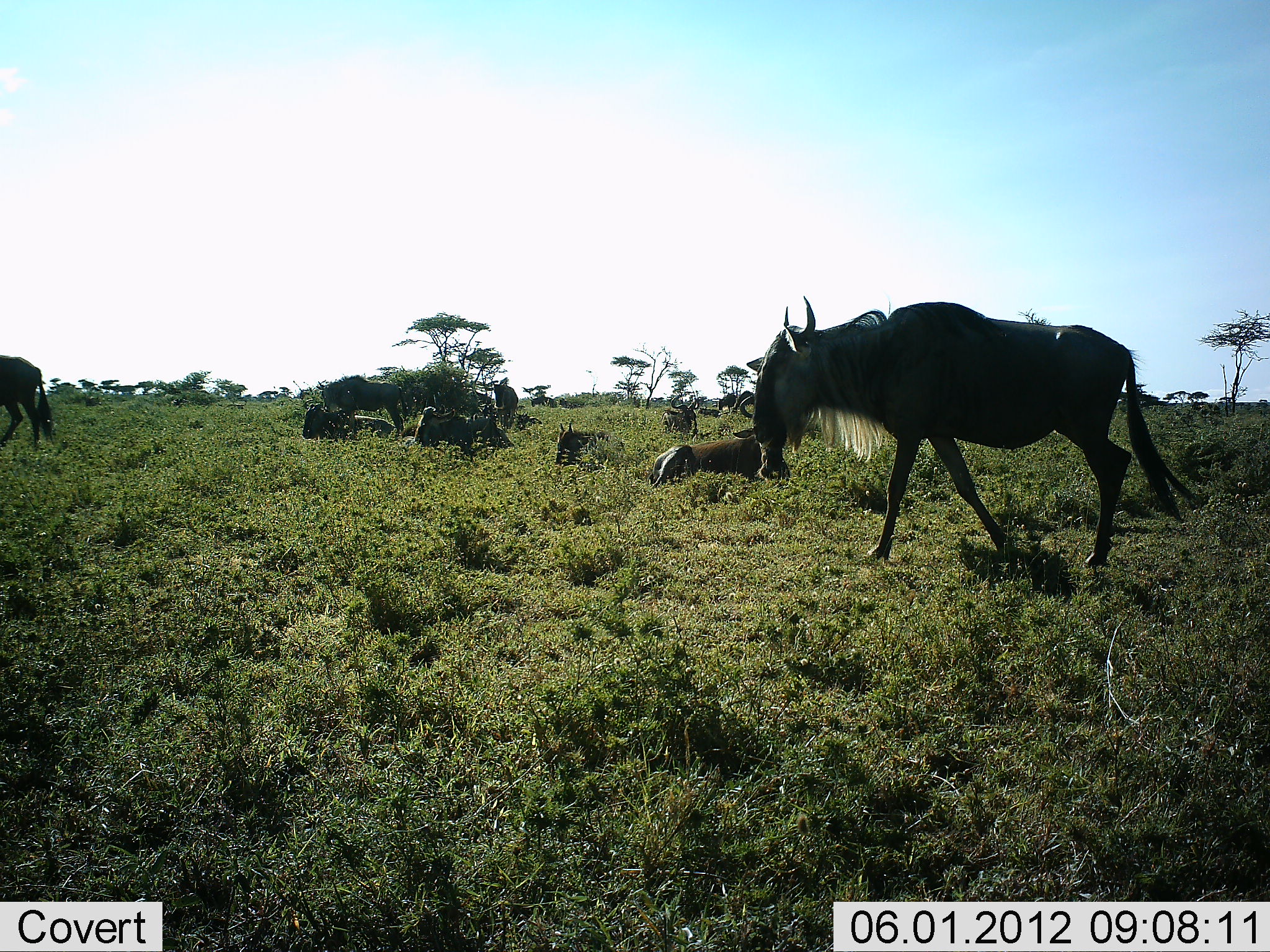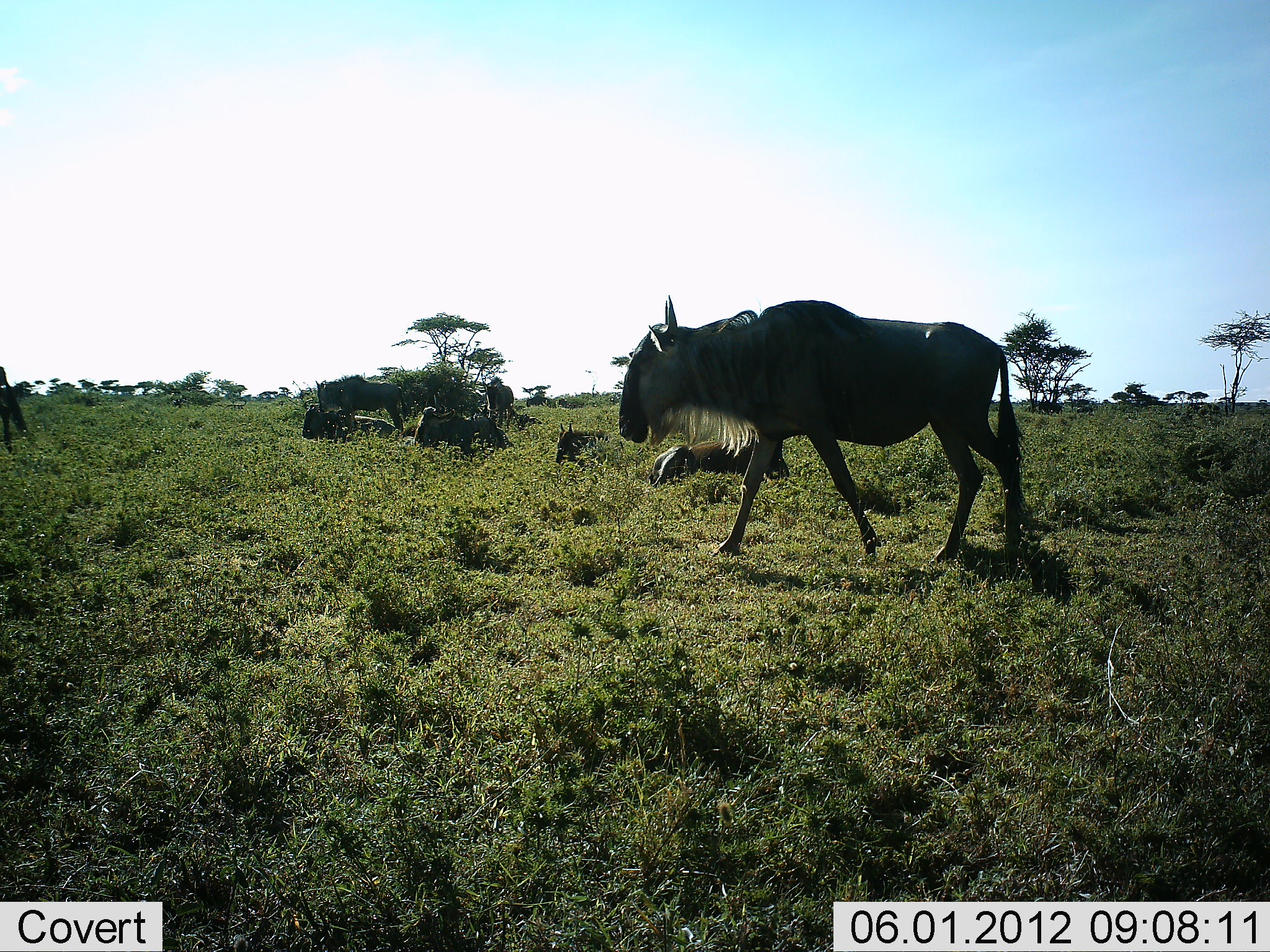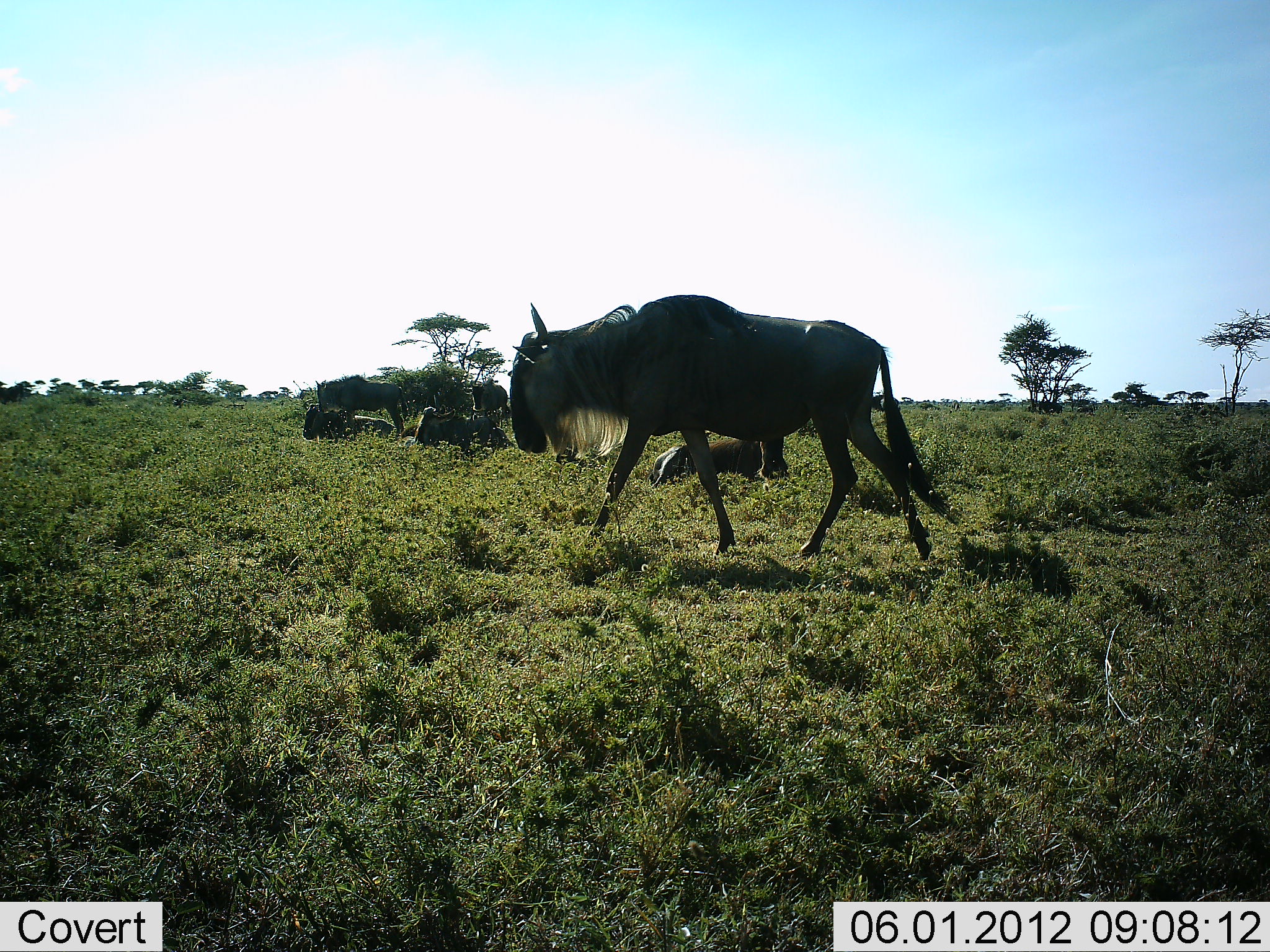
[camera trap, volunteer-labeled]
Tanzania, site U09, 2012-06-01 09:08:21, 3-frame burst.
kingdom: Animalia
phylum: Chordata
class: Mammalia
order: Artiodactyla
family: Bovidae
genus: Connochaetes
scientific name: Connochaetes taurinus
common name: blue wildebeest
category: wildebeest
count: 8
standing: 50%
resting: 80%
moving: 100%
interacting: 0%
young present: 0%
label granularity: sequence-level